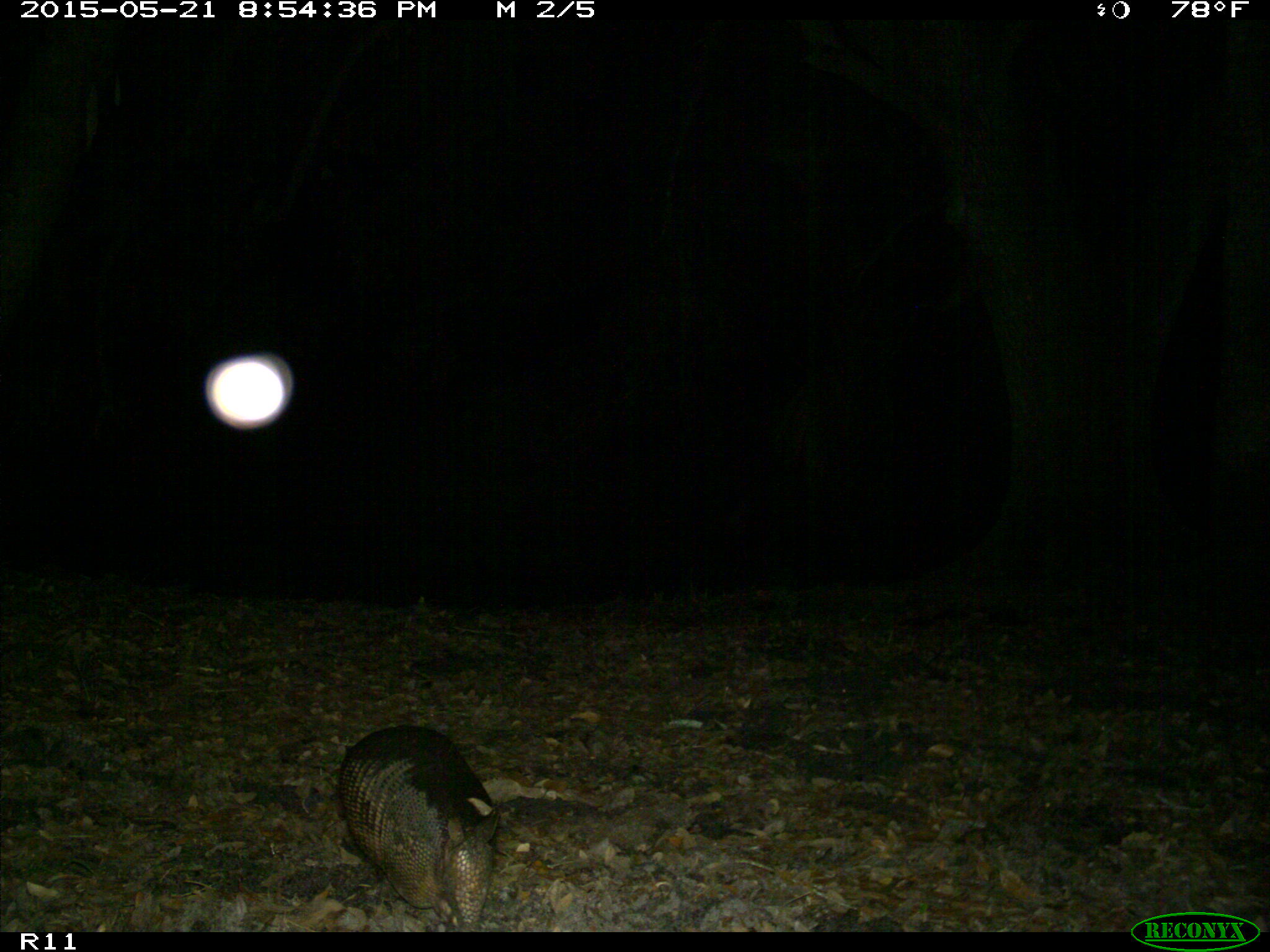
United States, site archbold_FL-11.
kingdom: Animalia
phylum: Chordata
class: Mammalia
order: Cingulata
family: Dasypodidae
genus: Dasypus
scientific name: Dasypus novemcinctus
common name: nine-banded armadillo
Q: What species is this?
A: Dasypus novemcinctus (nine-banded armadillo).